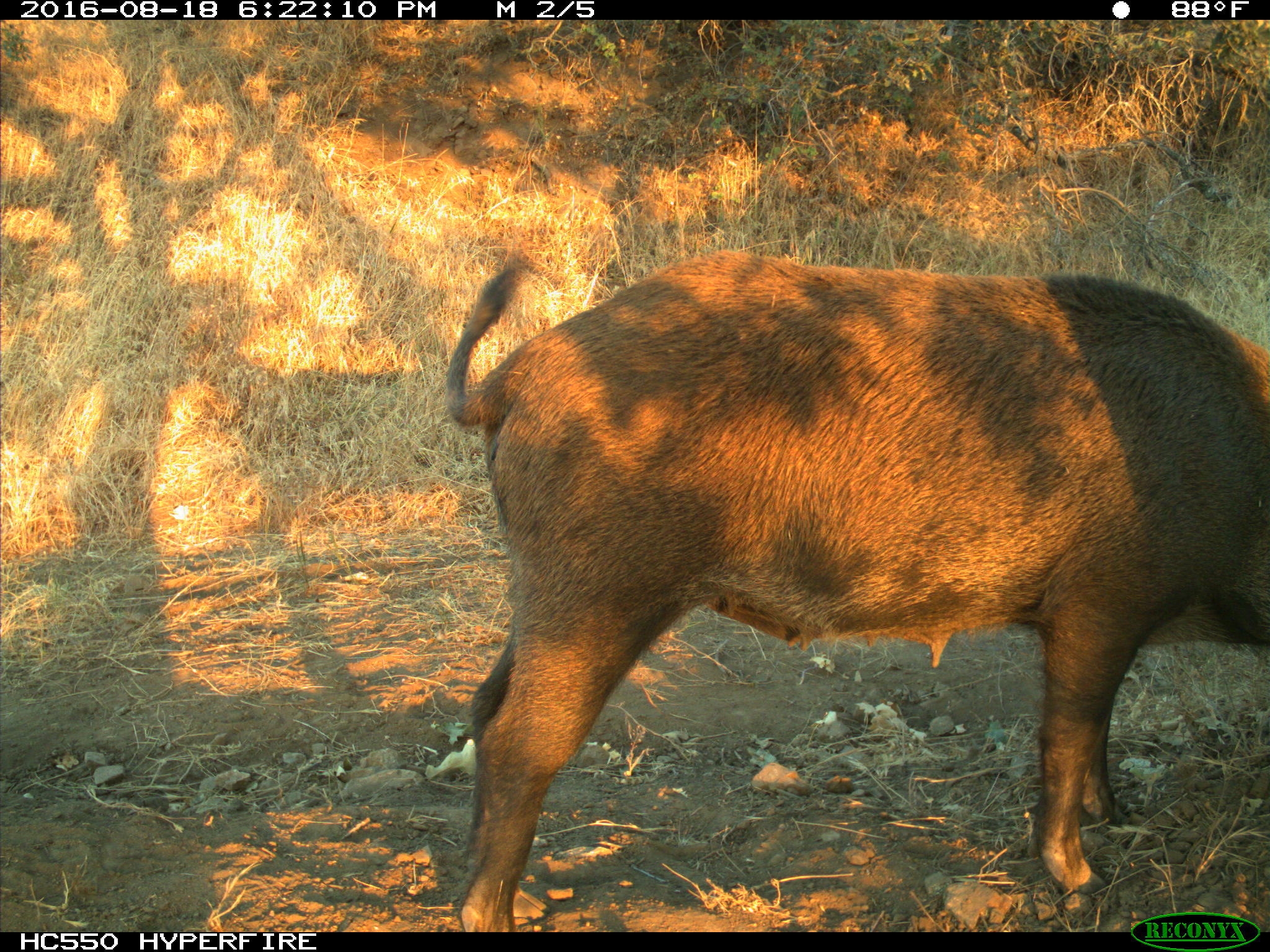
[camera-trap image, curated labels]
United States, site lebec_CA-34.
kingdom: Animalia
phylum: Chordata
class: Mammalia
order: Artiodactyla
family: Suidae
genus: Sus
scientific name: Sus scrofa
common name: wild boar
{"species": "Sus scrofa (wild boar)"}